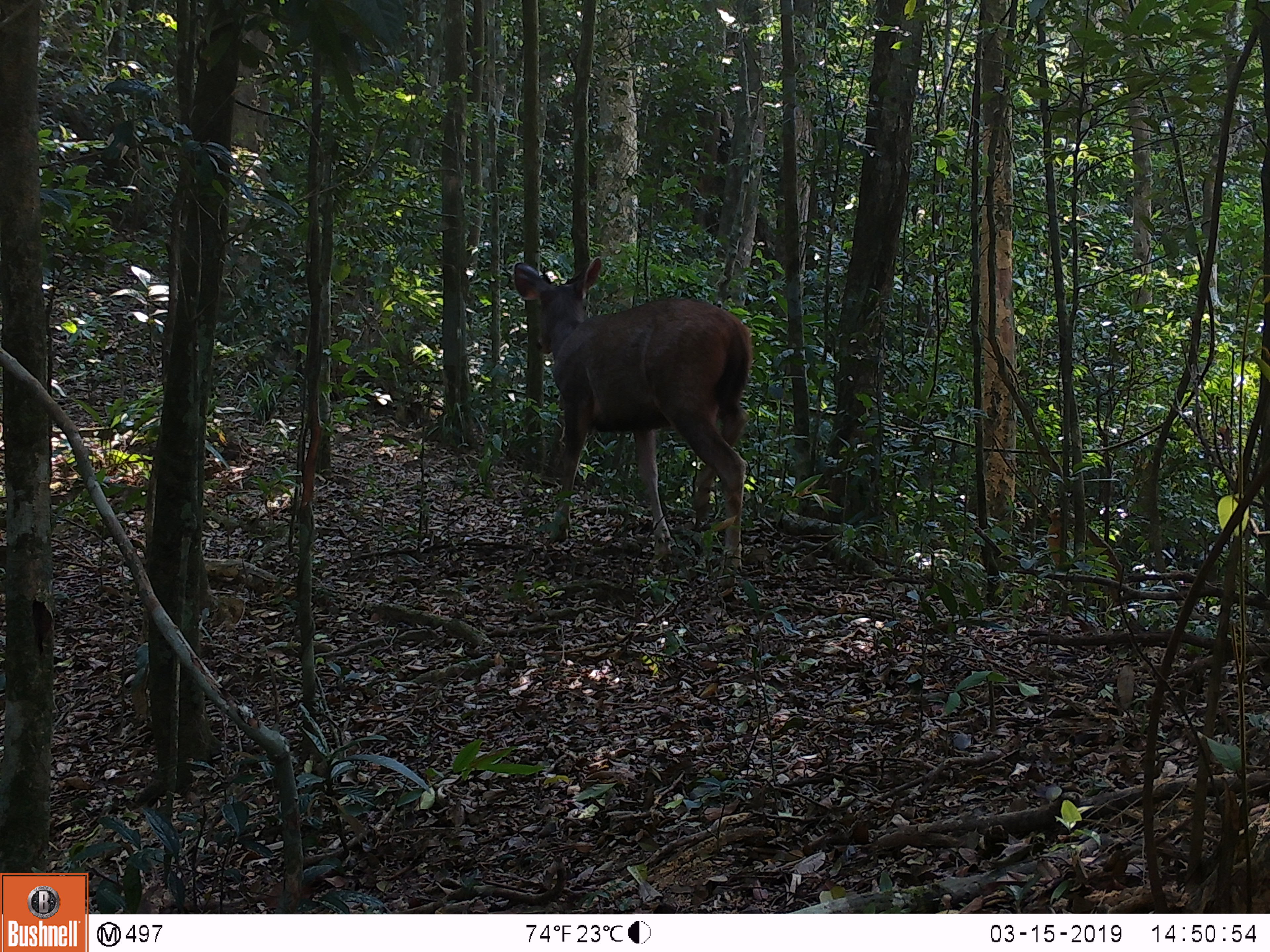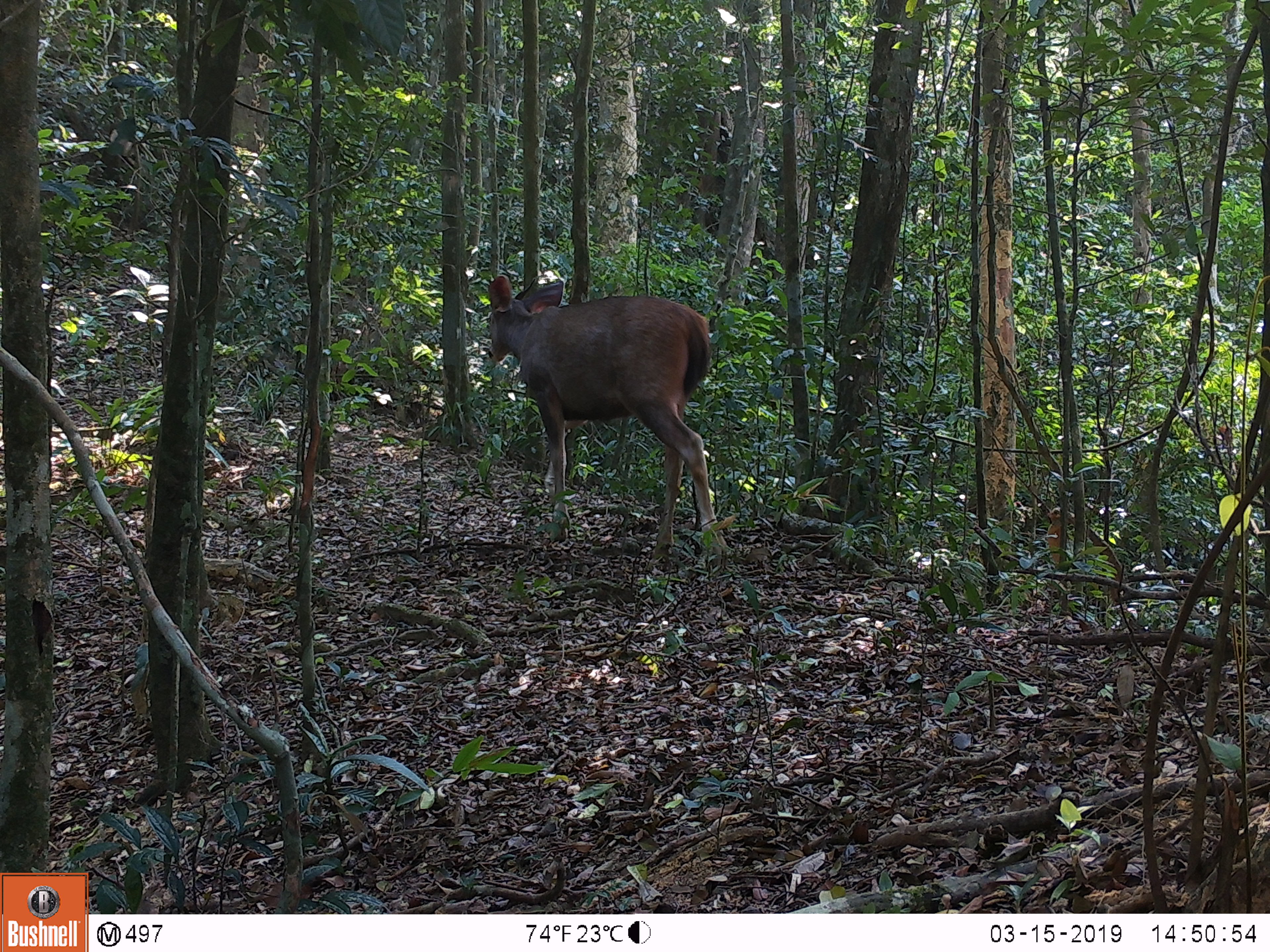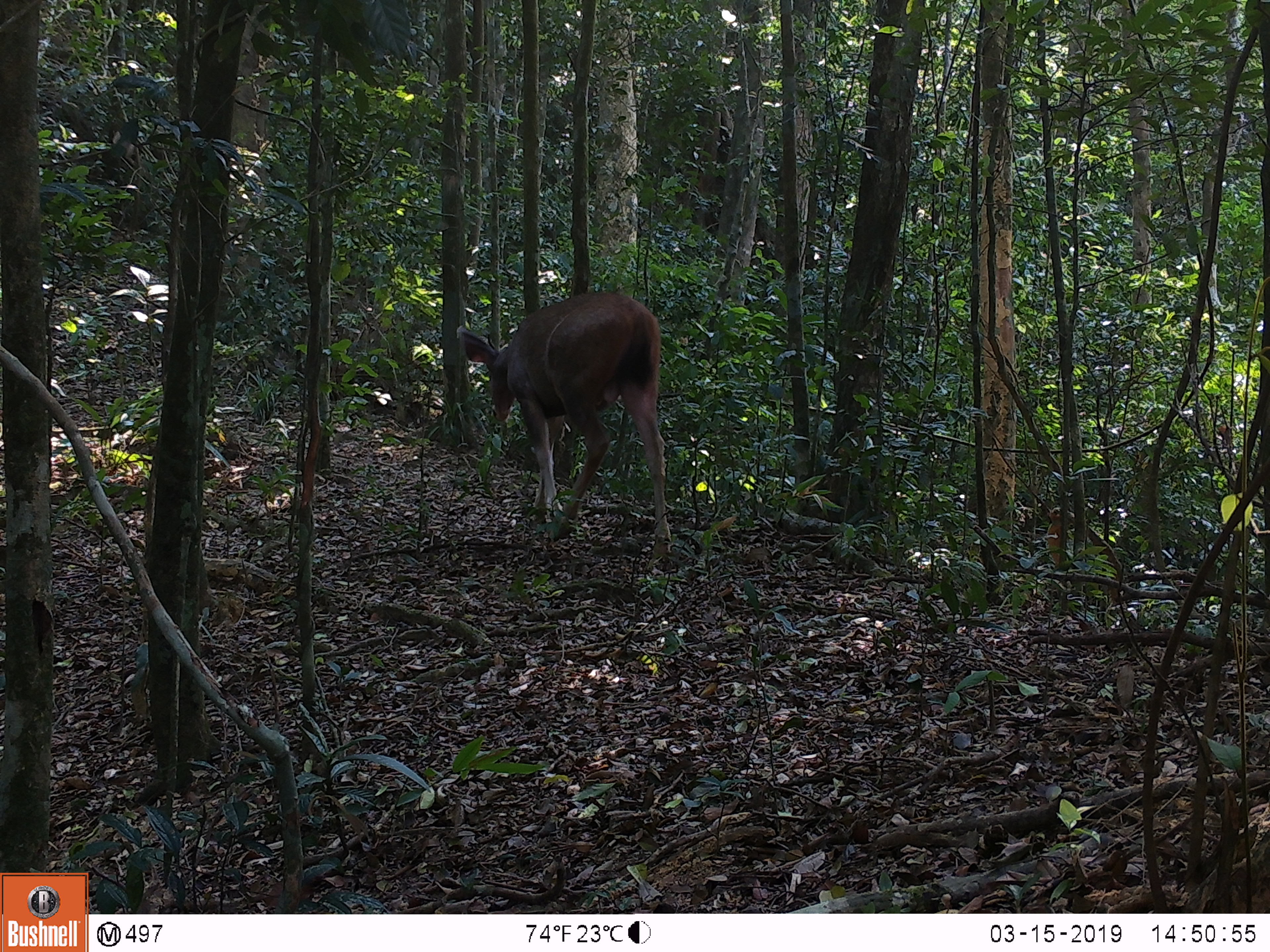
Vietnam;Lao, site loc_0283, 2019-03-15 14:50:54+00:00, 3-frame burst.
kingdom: Animalia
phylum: Chordata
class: Mammalia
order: Artiodactyla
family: Cervidae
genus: Rusa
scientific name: Rusa unicolor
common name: sambar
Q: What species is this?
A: Sambar (Rusa unicolor).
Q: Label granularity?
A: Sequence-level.